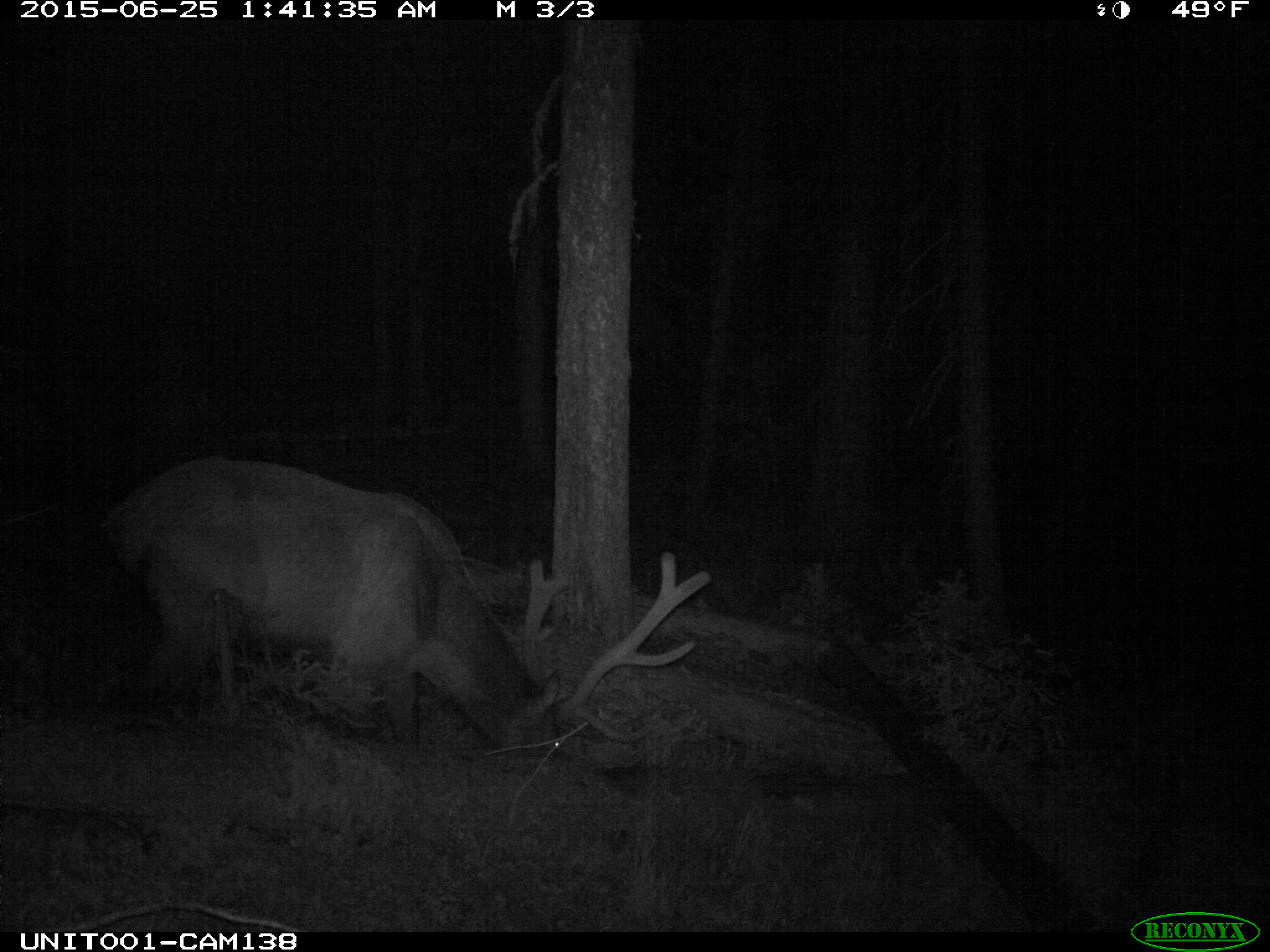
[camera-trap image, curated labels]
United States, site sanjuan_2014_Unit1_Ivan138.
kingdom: Animalia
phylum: Chordata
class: Mammalia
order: Artiodactyla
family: Cervidae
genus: Cervus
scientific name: Cervus elaphus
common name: red deer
Cervus elaphus (red deer).